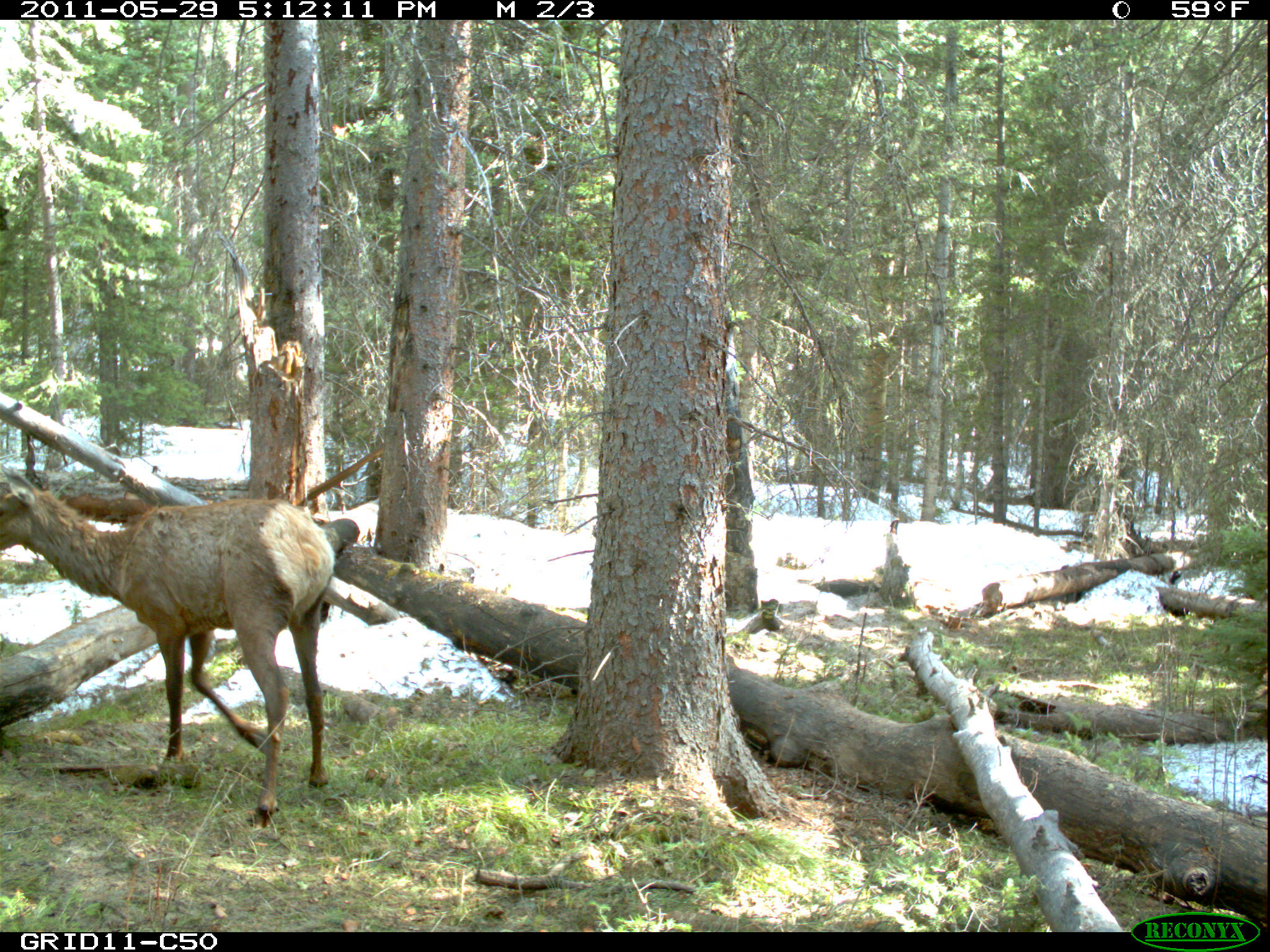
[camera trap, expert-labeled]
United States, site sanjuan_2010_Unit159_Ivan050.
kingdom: Animalia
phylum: Chordata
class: Mammalia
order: Artiodactyla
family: Cervidae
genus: Cervus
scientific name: Cervus elaphus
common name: red deer